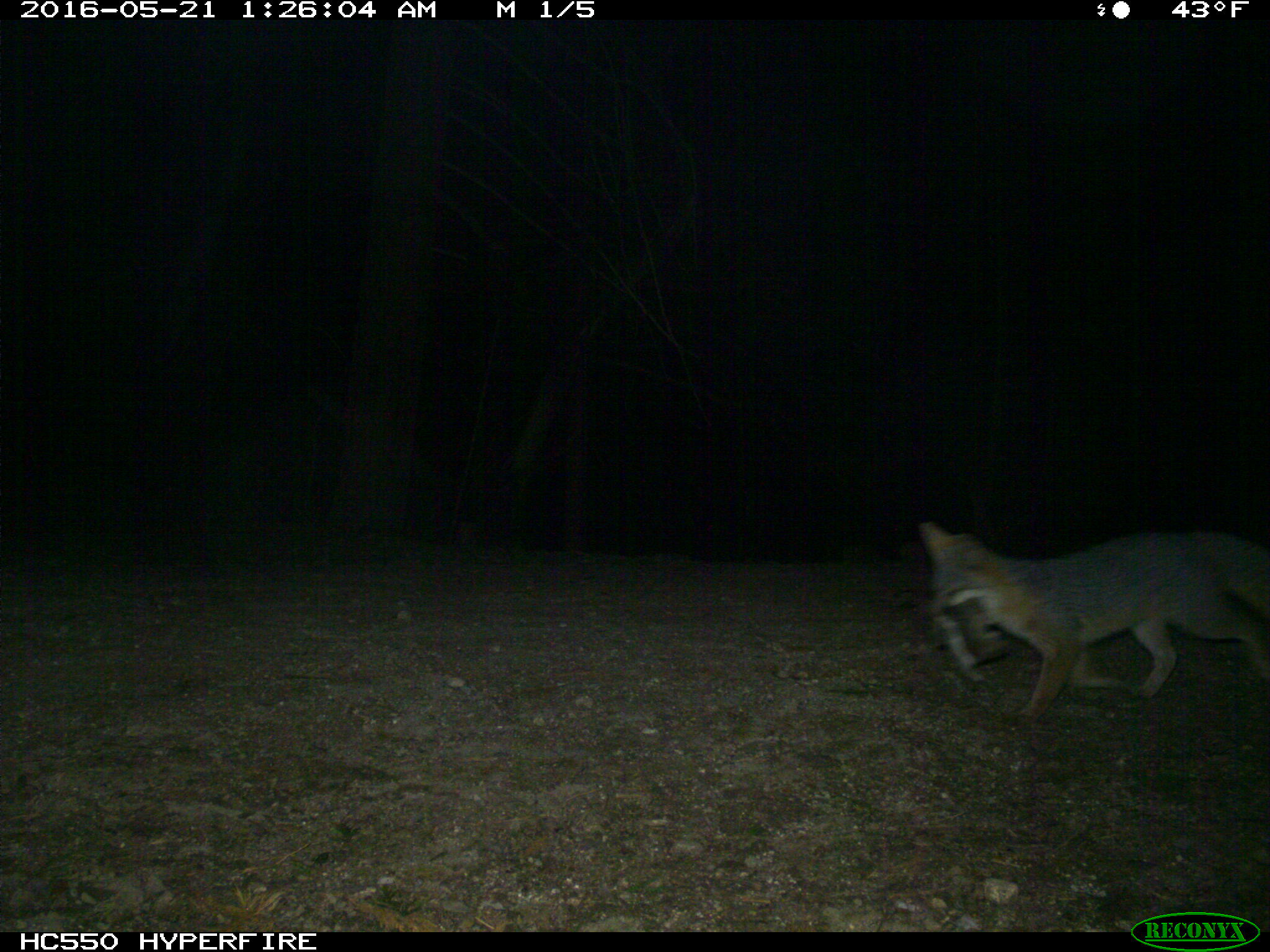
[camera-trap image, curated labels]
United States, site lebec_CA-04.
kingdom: Animalia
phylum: Chordata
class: Mammalia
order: Carnivora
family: Canidae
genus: Urocyon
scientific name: Urocyon cinereoargenteus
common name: gray fox